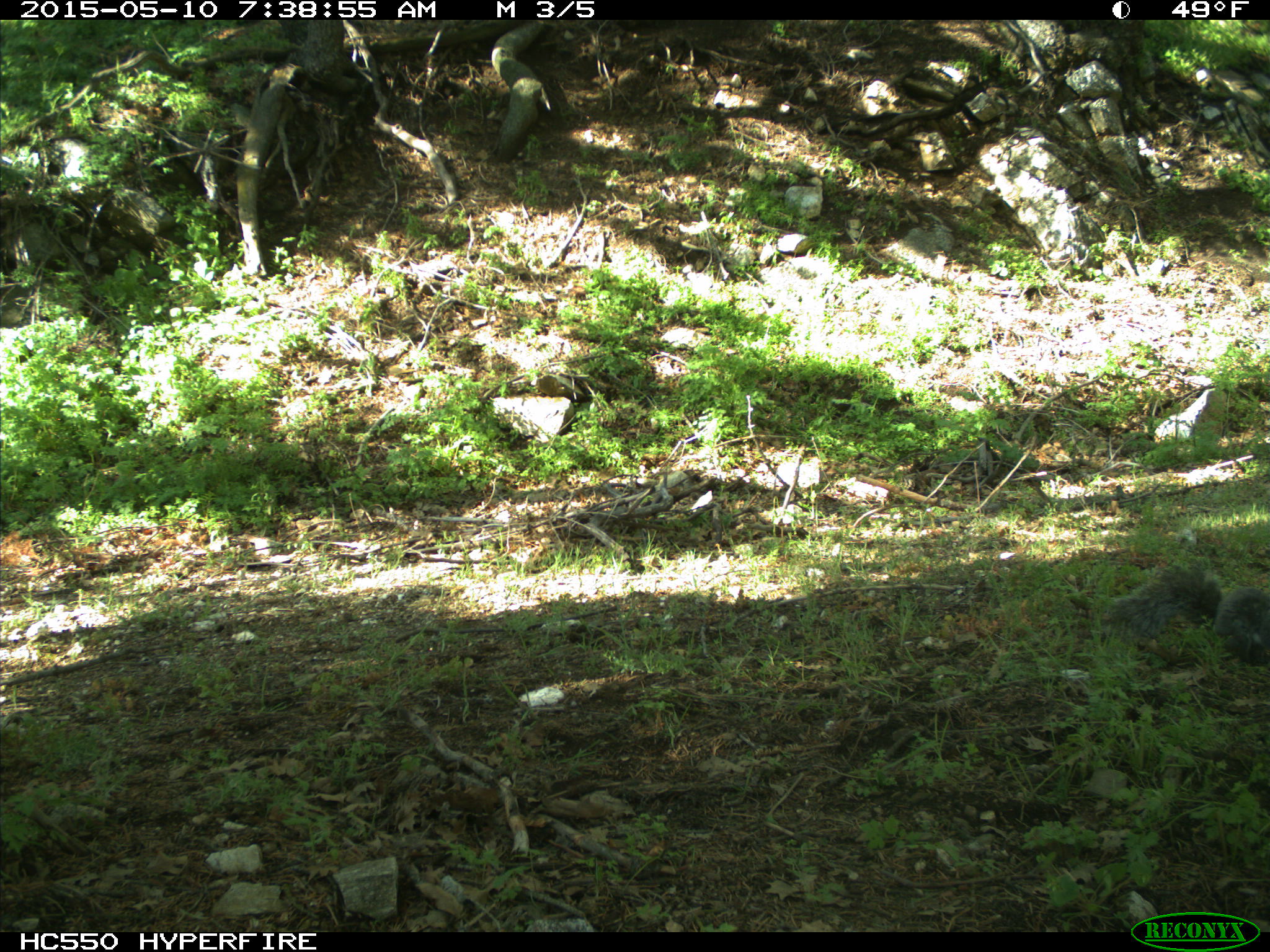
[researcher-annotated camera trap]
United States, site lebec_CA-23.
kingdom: Animalia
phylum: Chordata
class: Mammalia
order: Rodentia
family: Sciuridae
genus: Sciurus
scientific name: Sciurus carolinensis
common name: eastern gray squirrel